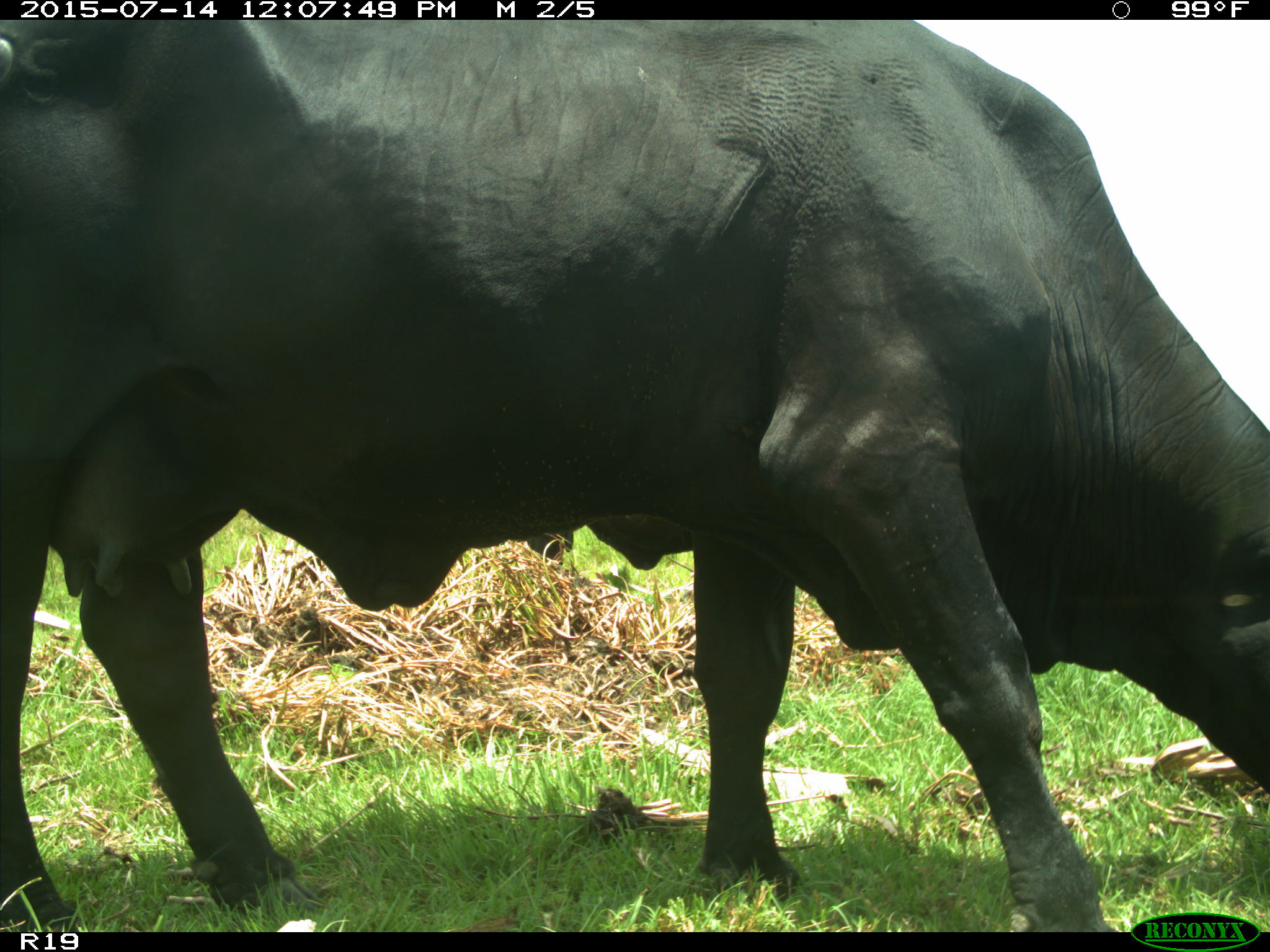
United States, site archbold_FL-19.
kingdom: Animalia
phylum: Chordata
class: Mammalia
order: Artiodactyla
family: Bovidae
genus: Bos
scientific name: Bos taurus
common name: domestic cow